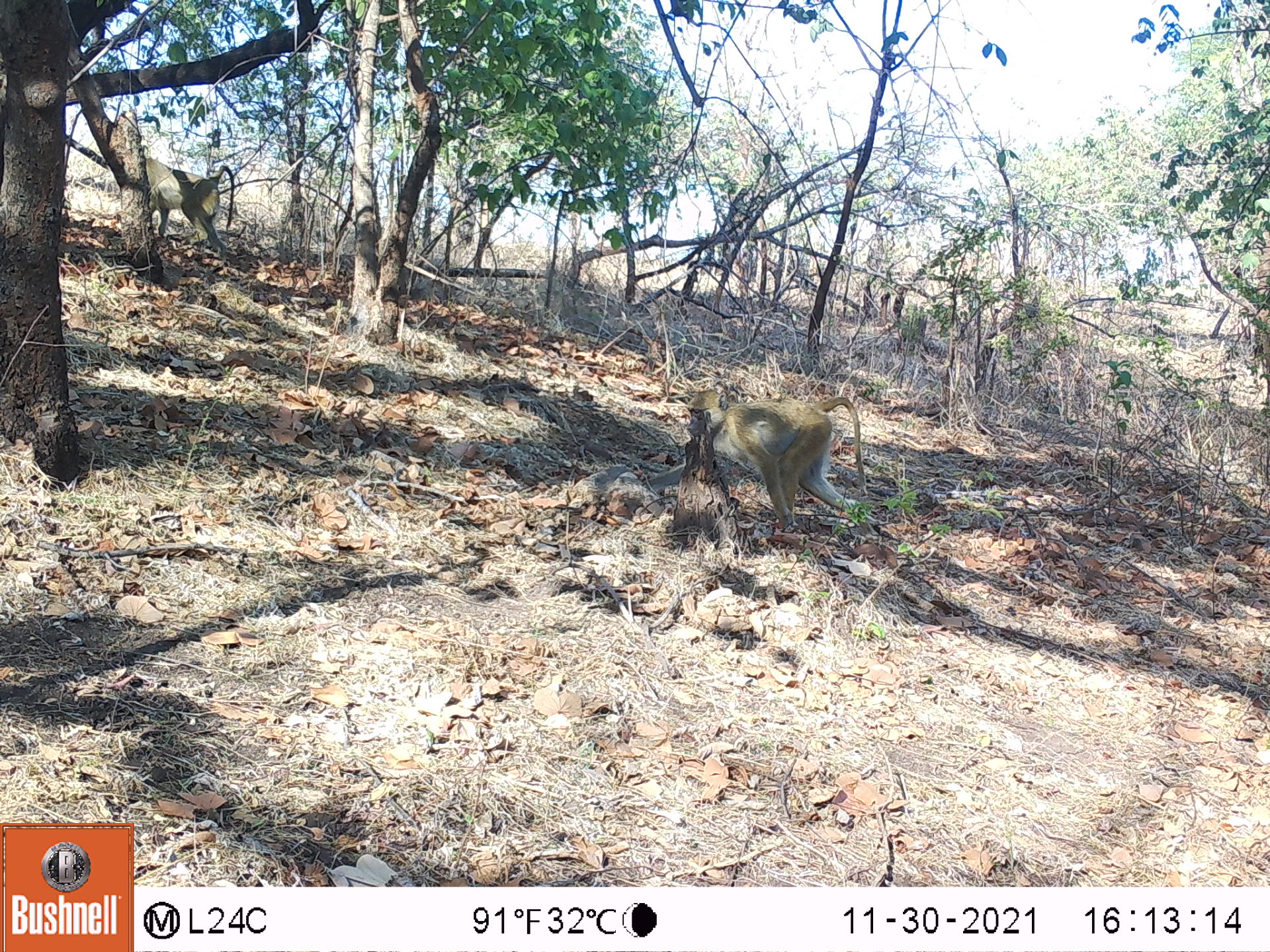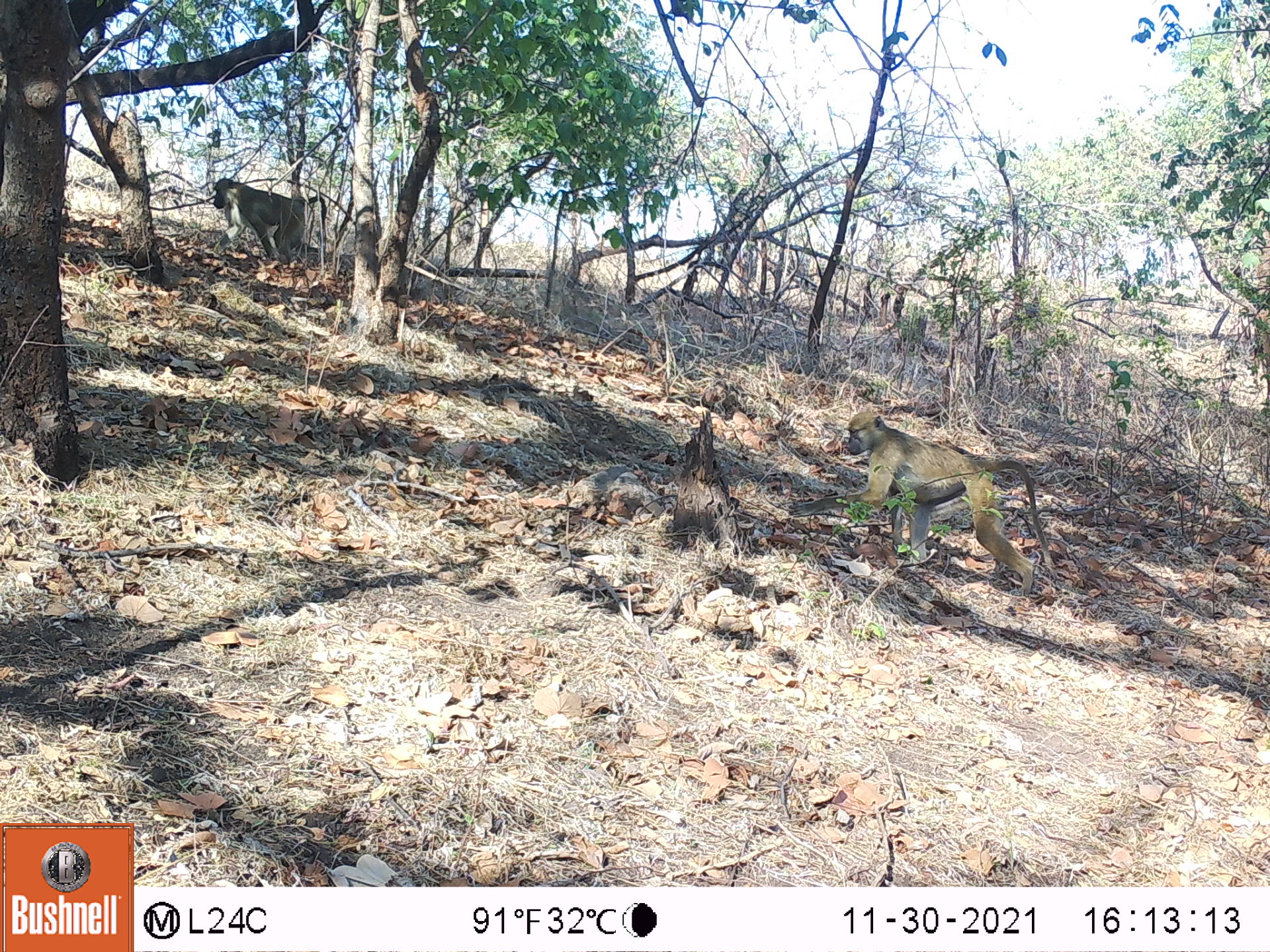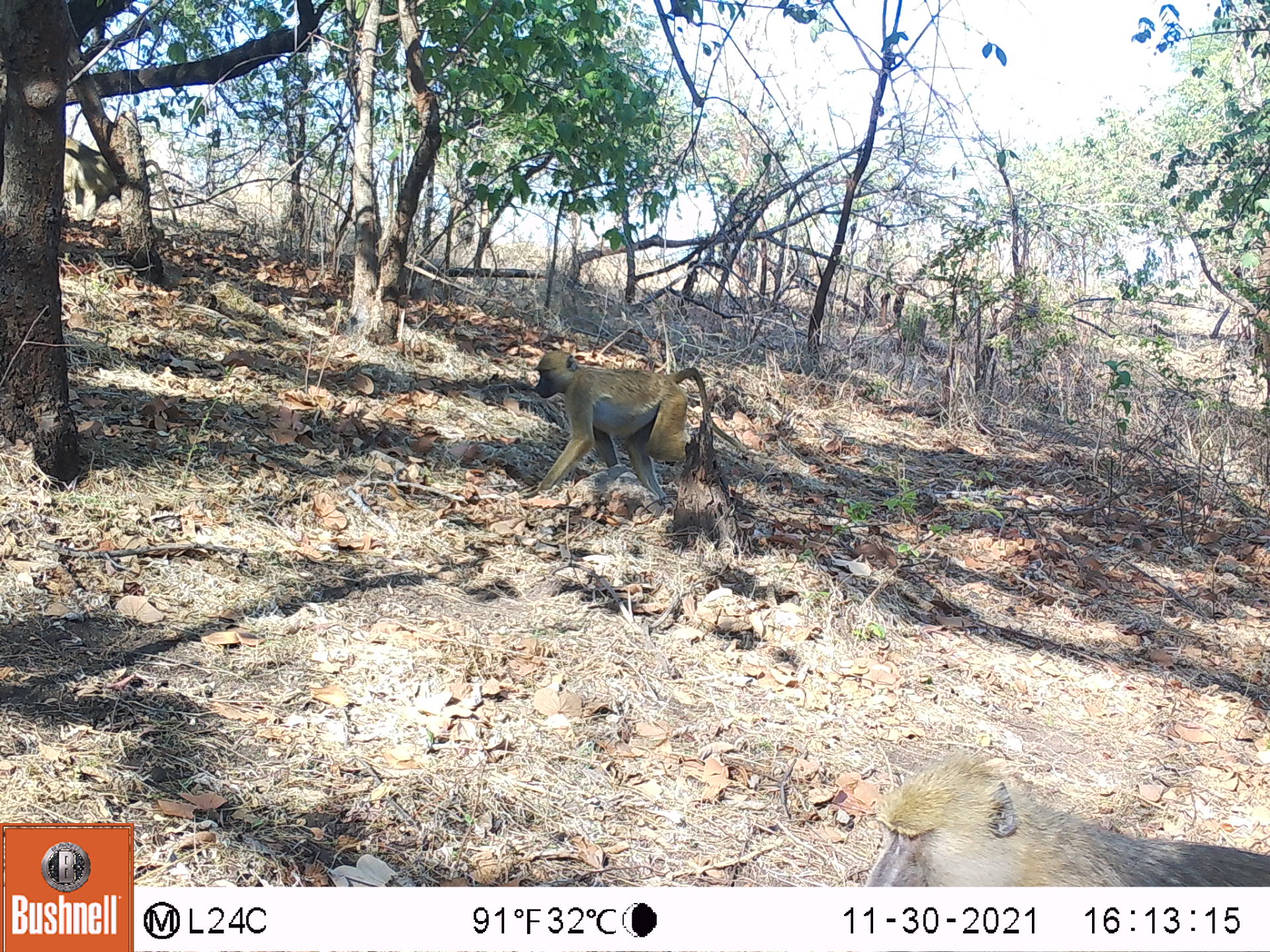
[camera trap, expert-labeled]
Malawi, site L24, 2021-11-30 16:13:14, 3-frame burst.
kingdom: Animalia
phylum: Chordata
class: Mammalia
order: Primates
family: Cercopithecidae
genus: Papio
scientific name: Papio cynocephalus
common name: yellow baboon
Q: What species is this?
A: Yellow baboon (Papio cynocephalus).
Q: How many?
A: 2.